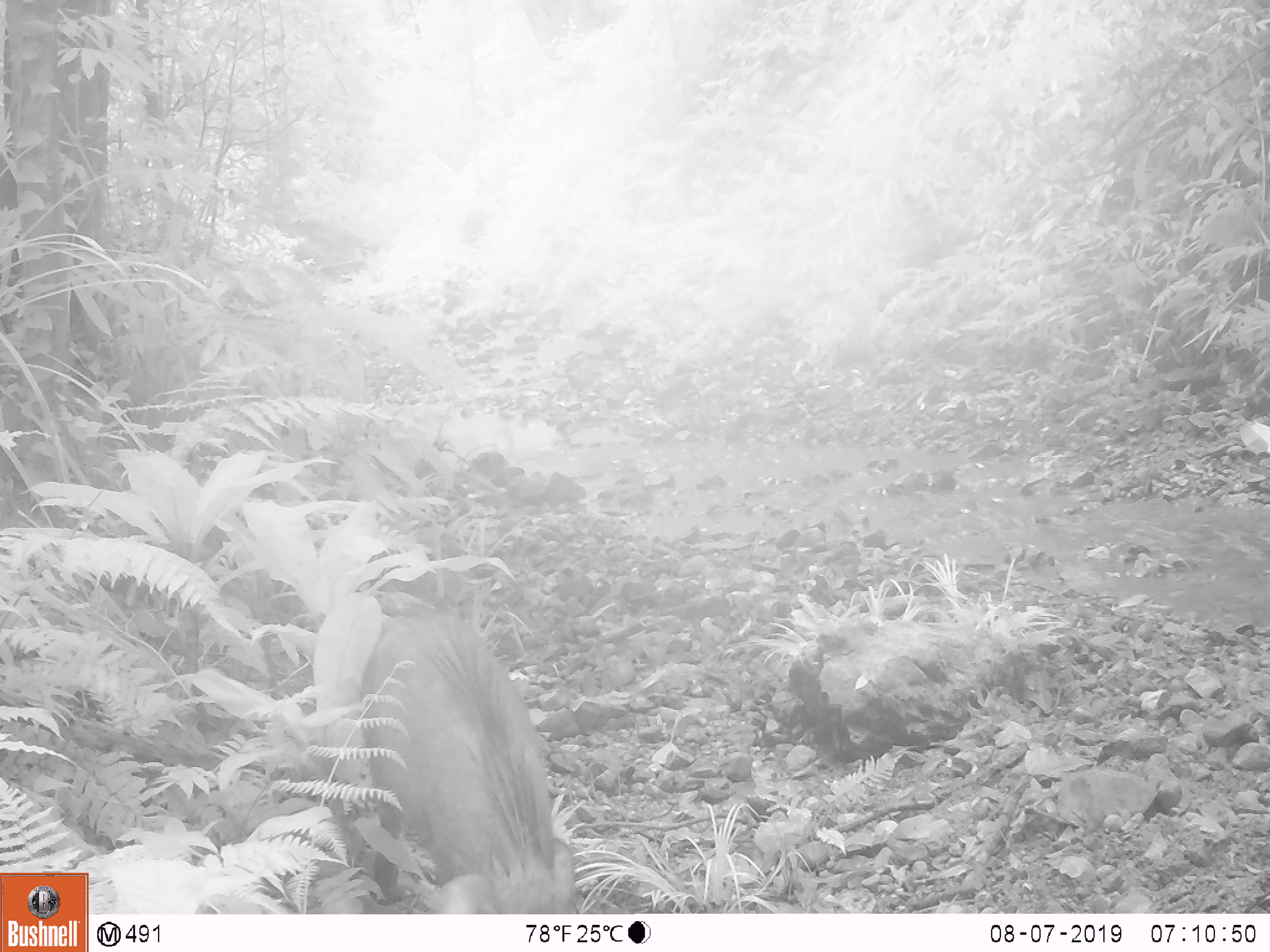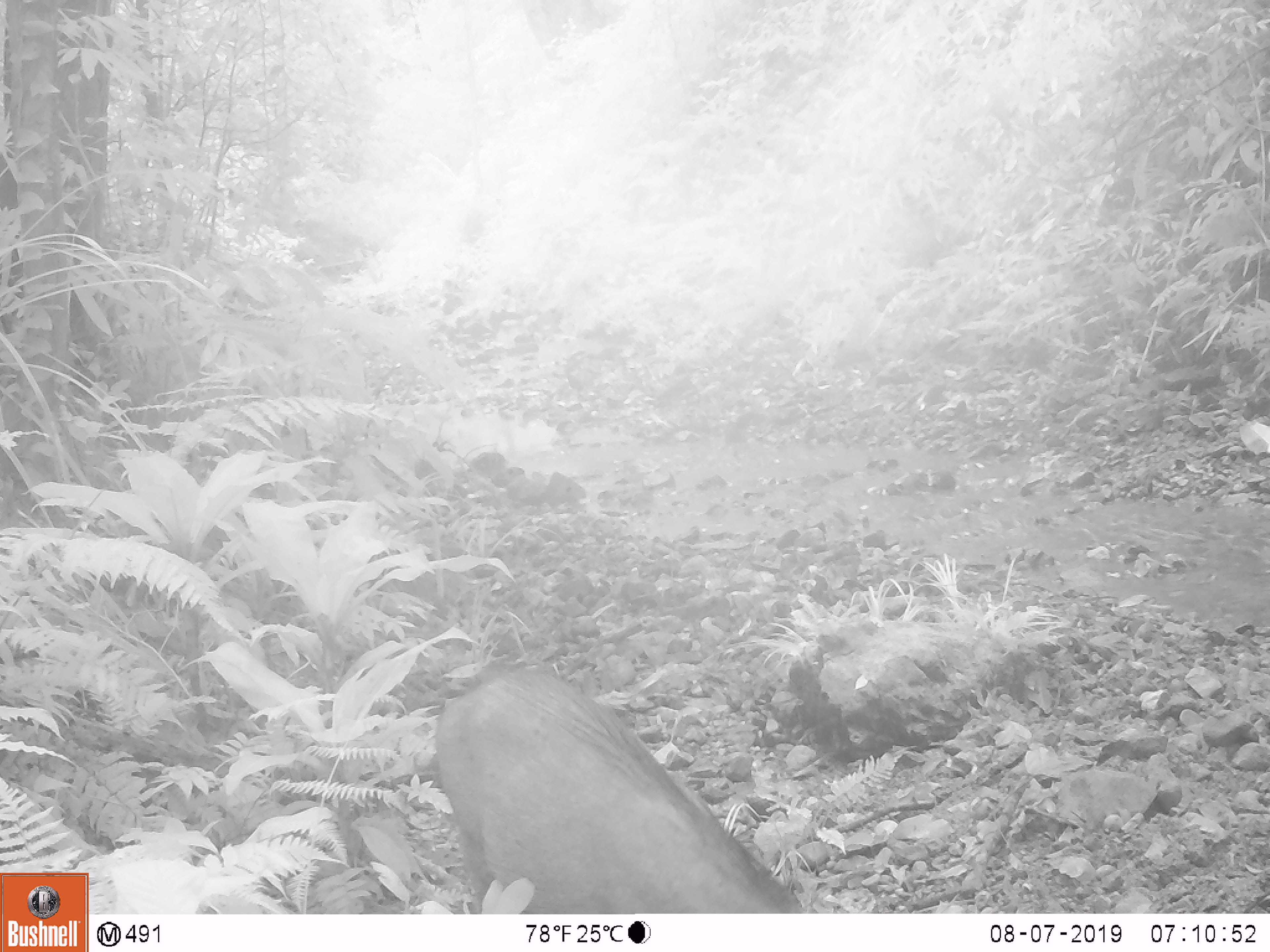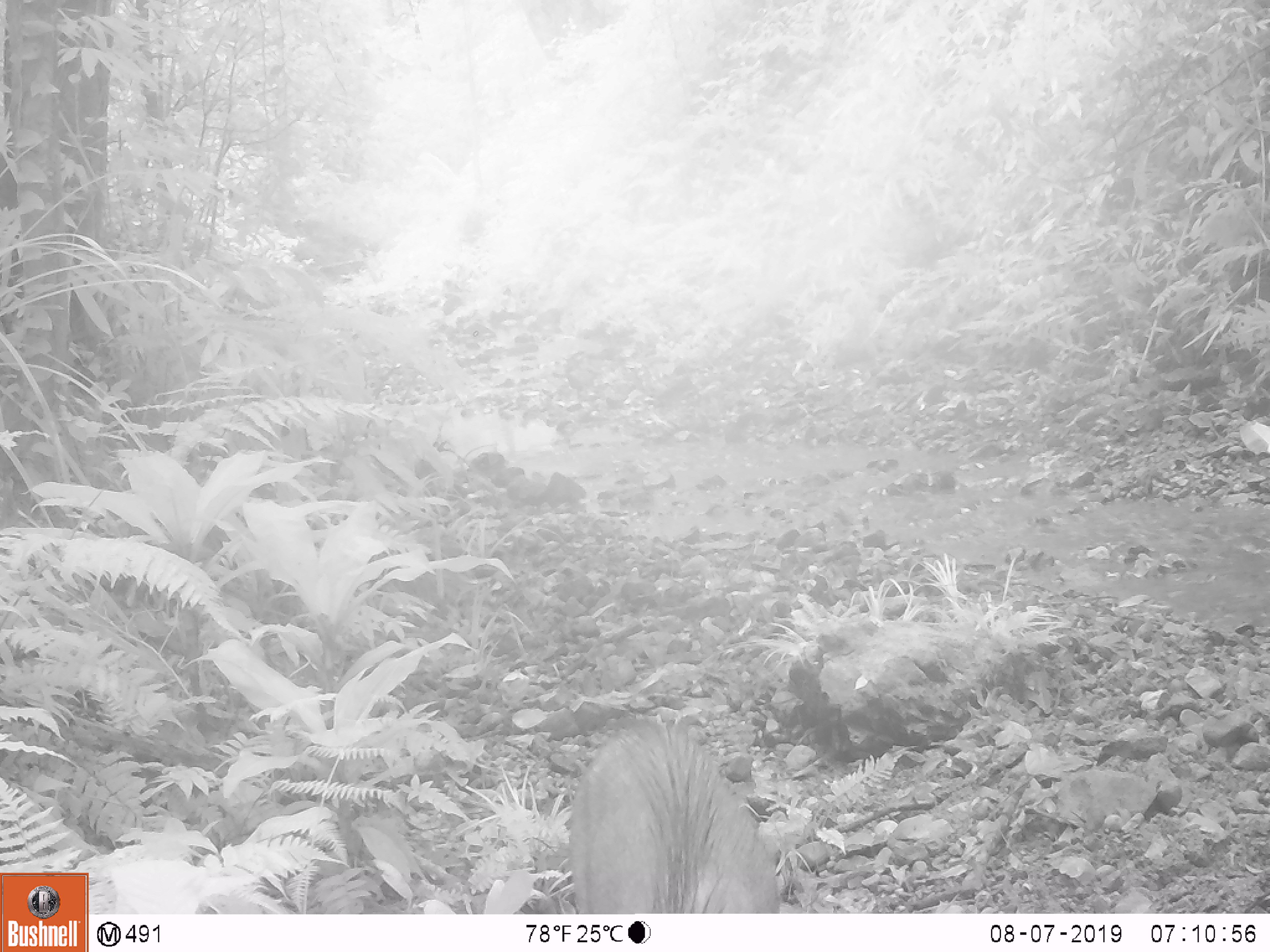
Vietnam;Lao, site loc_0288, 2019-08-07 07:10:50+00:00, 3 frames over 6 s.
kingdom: Animalia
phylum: Chordata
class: Mammalia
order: Artiodactyla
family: Suidae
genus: Sus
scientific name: Sus scrofa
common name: eurasian wild pig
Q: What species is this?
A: Eurasian wild pig (Sus scrofa).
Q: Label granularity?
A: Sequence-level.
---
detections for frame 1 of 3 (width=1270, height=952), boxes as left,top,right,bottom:
eurasian wild pig: 360,610,575,914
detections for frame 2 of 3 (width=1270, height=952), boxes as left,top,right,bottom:
eurasian wild pig: 434,668,803,913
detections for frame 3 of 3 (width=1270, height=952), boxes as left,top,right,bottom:
eurasian wild pig: 568,714,779,913